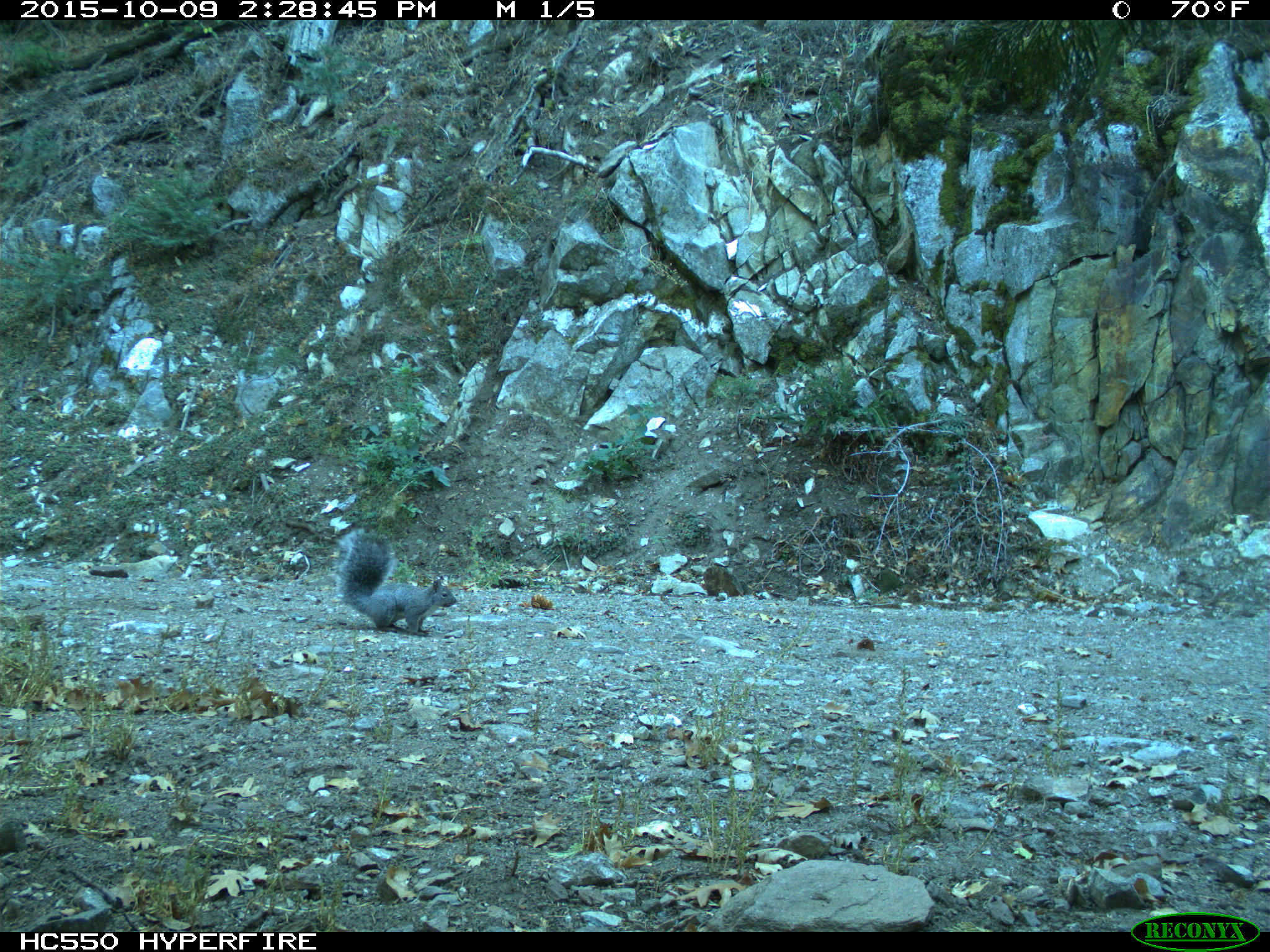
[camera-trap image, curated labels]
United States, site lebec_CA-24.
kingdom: Animalia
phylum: Chordata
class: Mammalia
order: Rodentia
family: Sciuridae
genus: Sciurus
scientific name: Sciurus carolinensis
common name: eastern gray squirrel